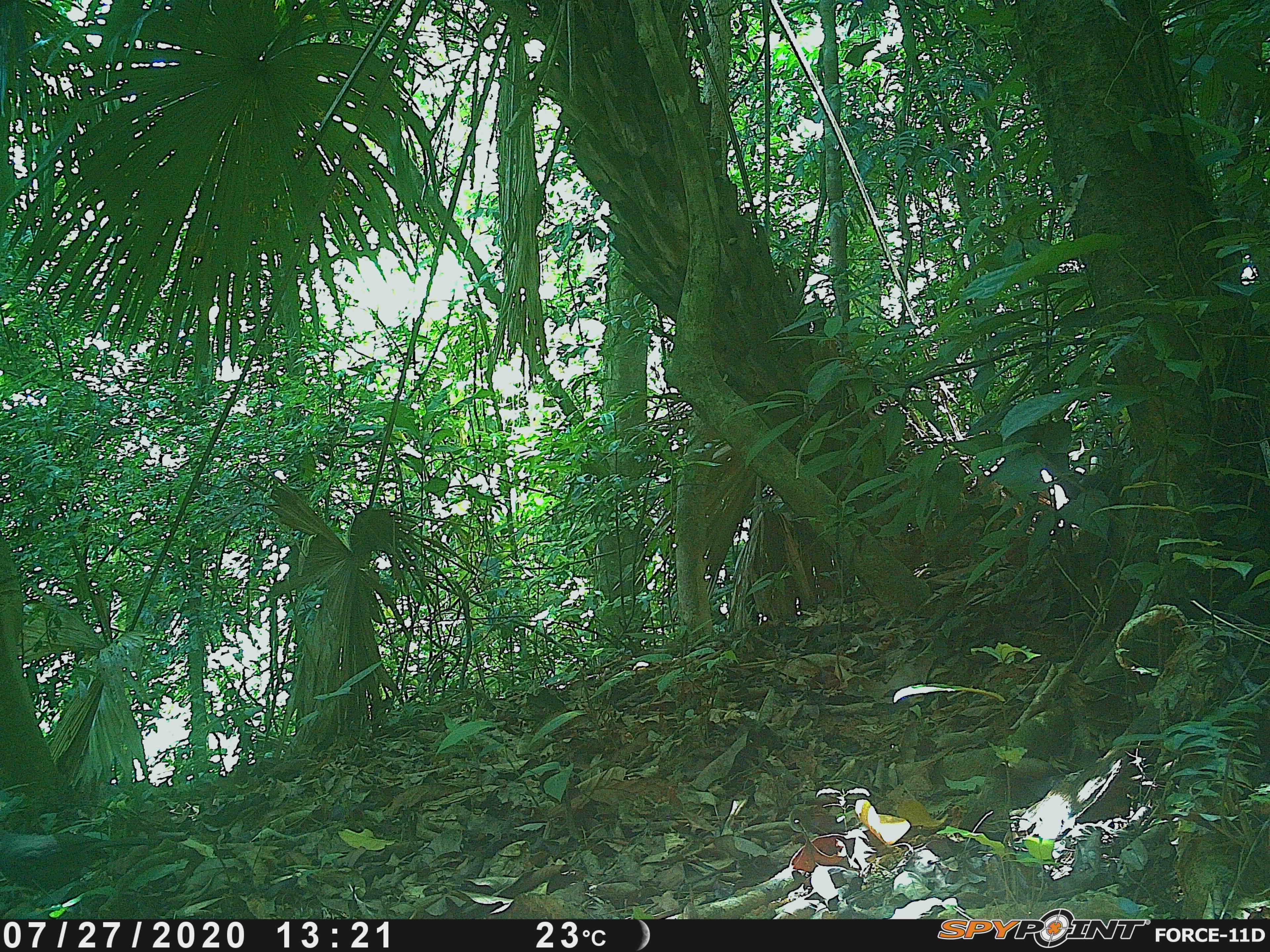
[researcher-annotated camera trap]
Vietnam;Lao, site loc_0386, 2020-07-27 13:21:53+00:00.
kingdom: Animalia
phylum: Chordata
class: Aves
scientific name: Aves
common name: bird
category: unidentified bird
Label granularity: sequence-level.